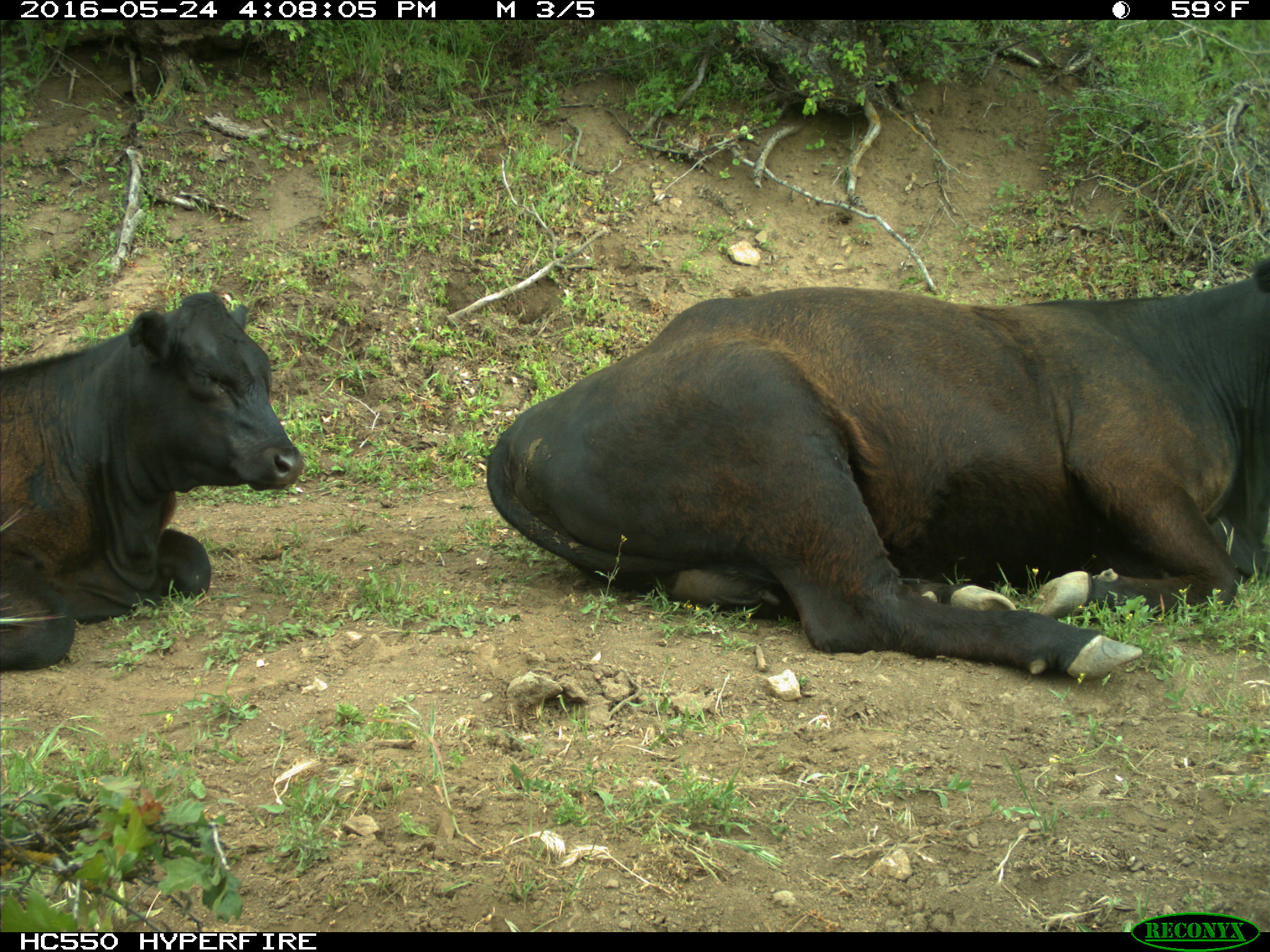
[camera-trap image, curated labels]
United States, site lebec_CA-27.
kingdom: Animalia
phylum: Chordata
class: Mammalia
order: Artiodactyla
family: Bovidae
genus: Bos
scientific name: Bos taurus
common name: domestic cow